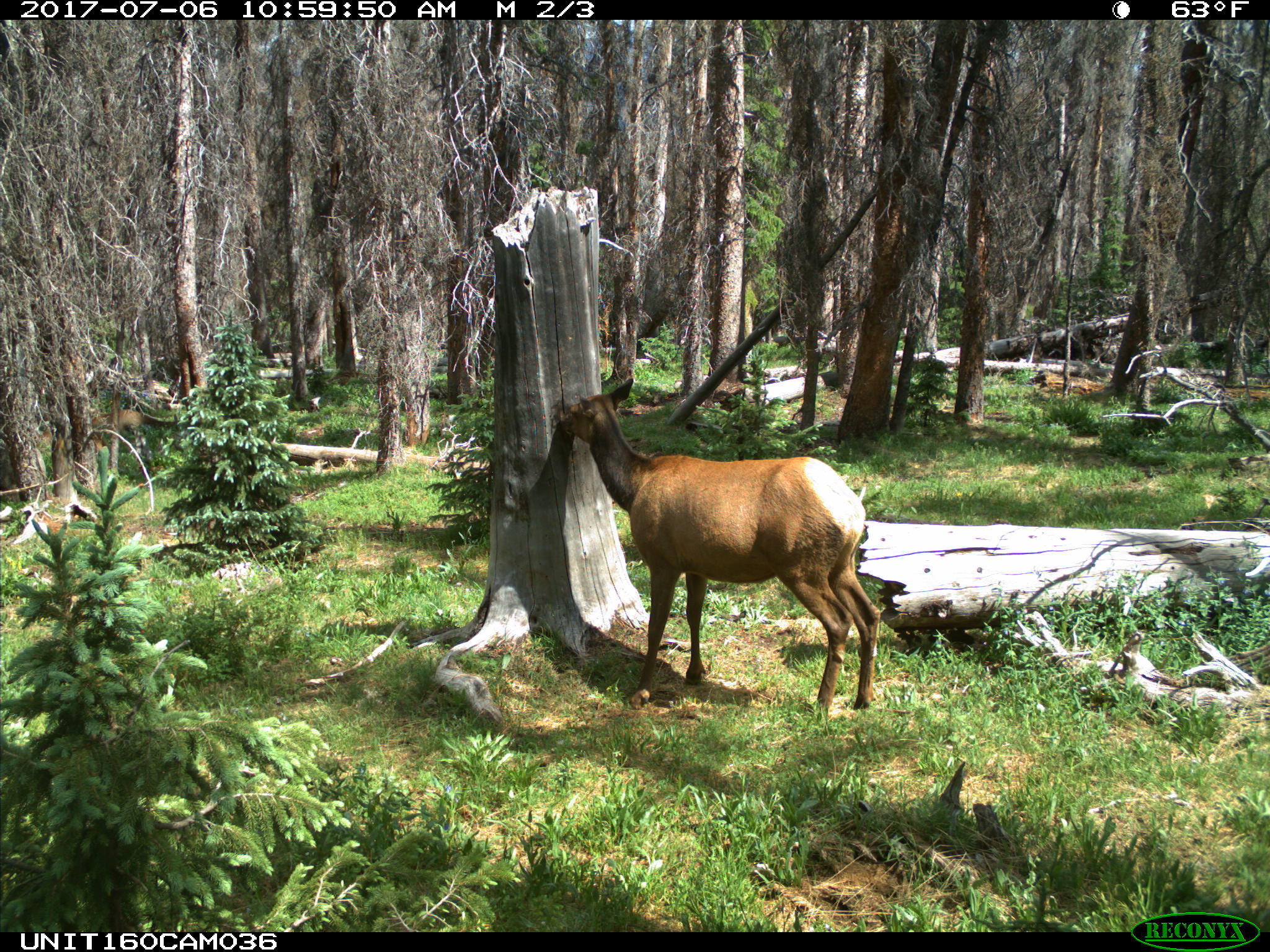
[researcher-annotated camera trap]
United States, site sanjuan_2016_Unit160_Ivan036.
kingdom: Animalia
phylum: Chordata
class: Mammalia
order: Artiodactyla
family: Cervidae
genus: Cervus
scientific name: Cervus elaphus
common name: red deer